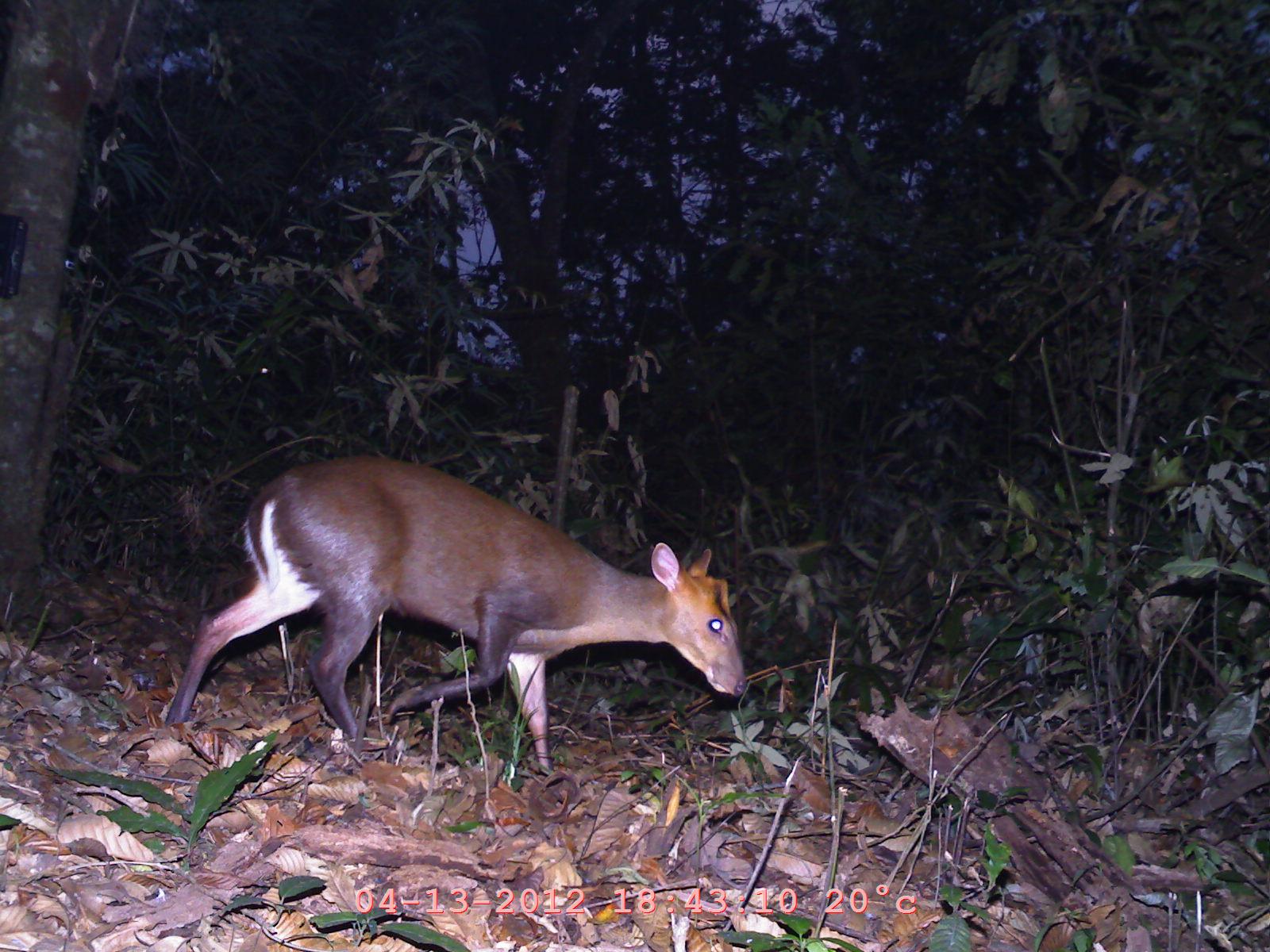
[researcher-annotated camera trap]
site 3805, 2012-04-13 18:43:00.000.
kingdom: Animalia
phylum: Chordata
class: Mammalia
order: Artiodactyla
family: Cervidae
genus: Muntiacus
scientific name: Muntiacus muntjak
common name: southern red muntjac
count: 1